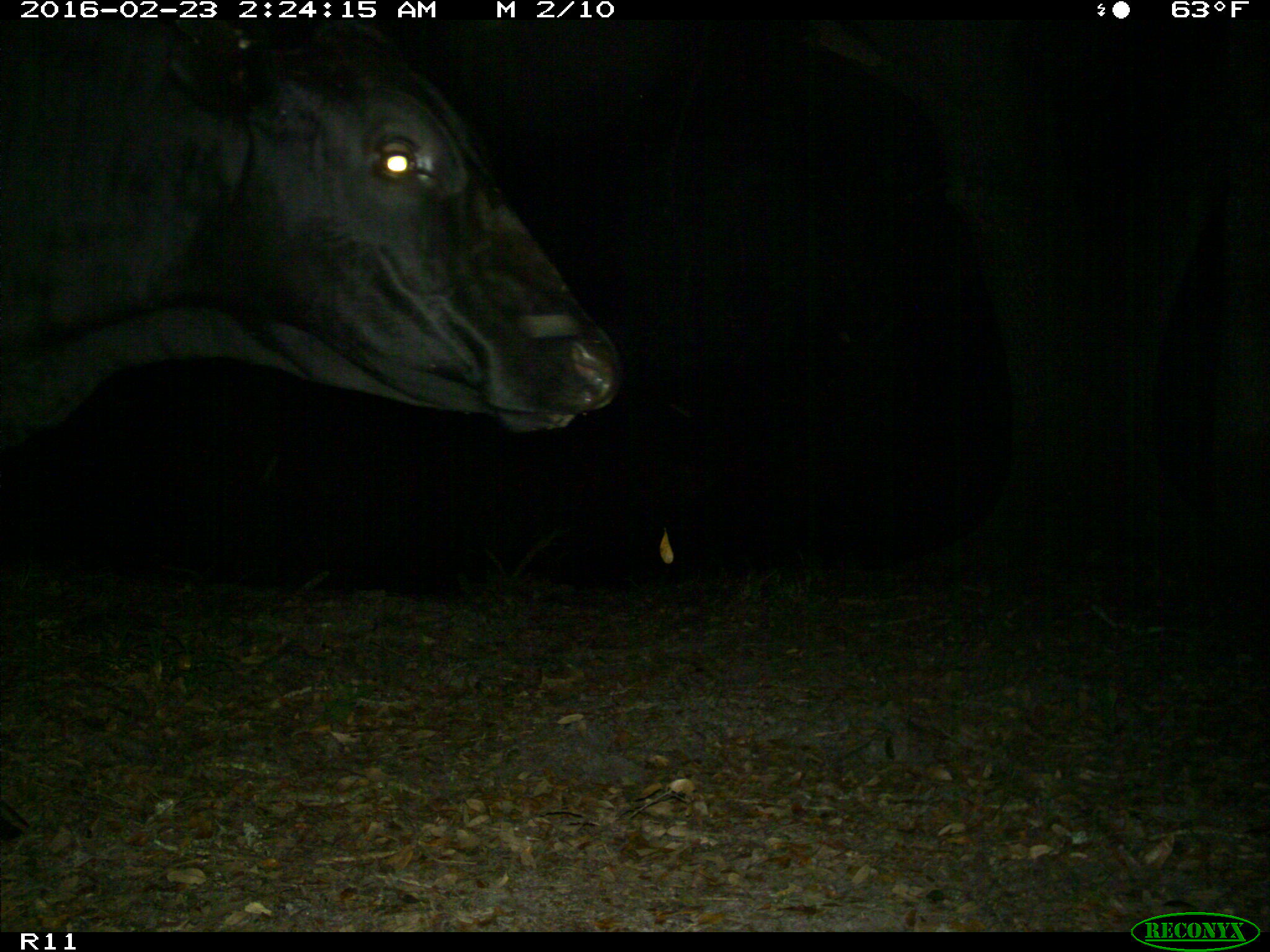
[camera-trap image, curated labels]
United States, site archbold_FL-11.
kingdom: Animalia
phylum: Chordata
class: Mammalia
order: Artiodactyla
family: Bovidae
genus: Bos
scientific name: Bos taurus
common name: domestic cow